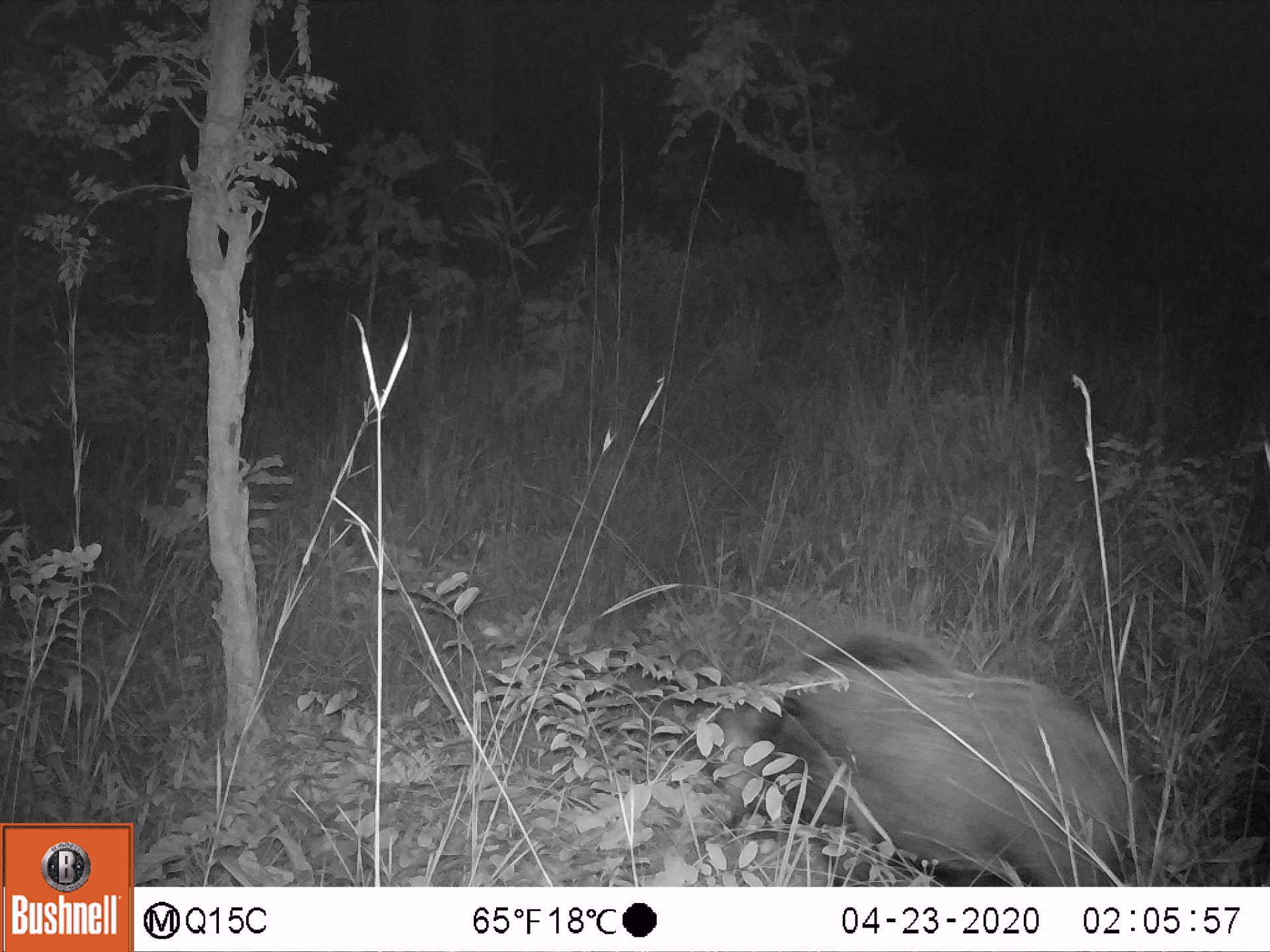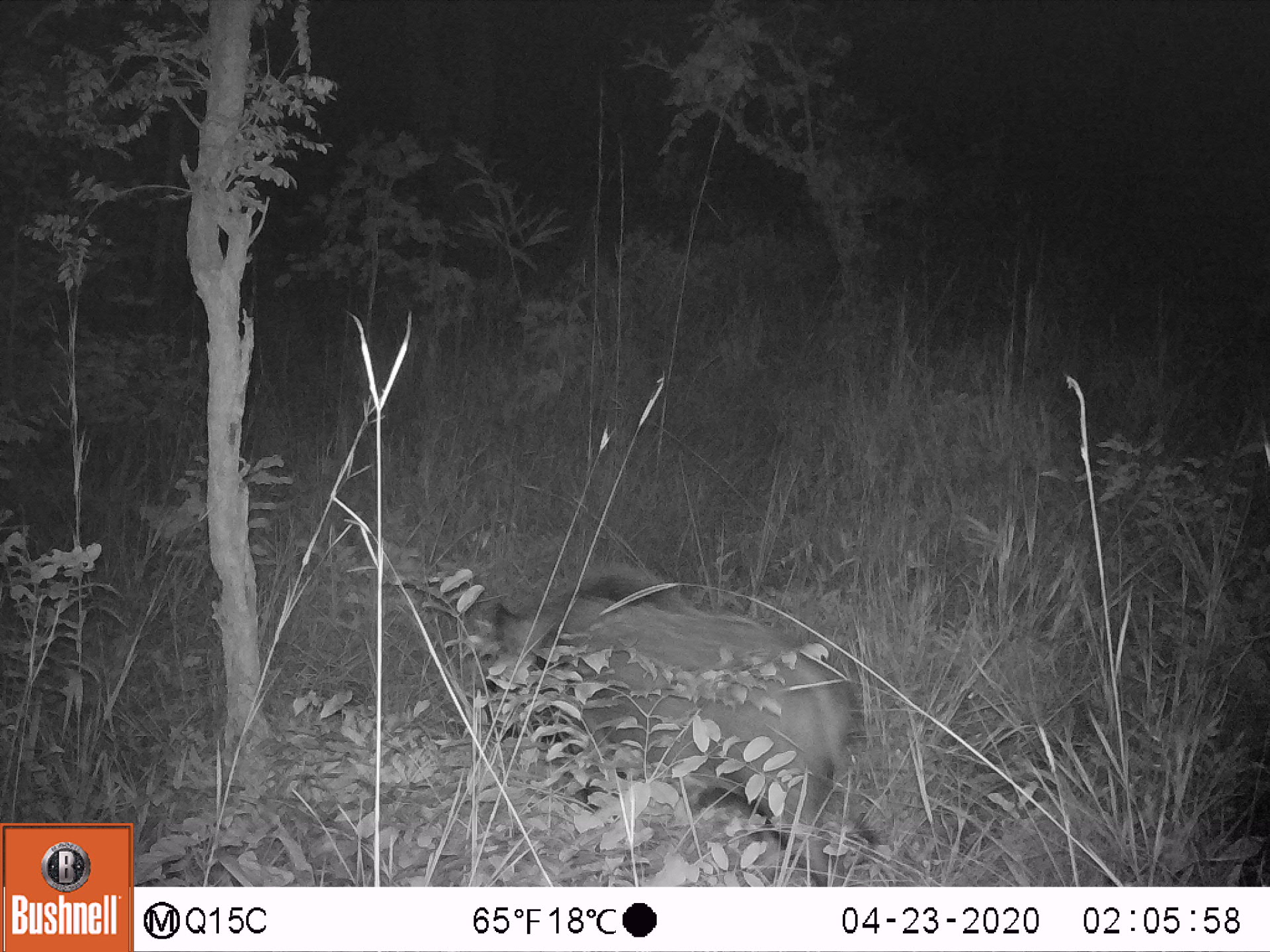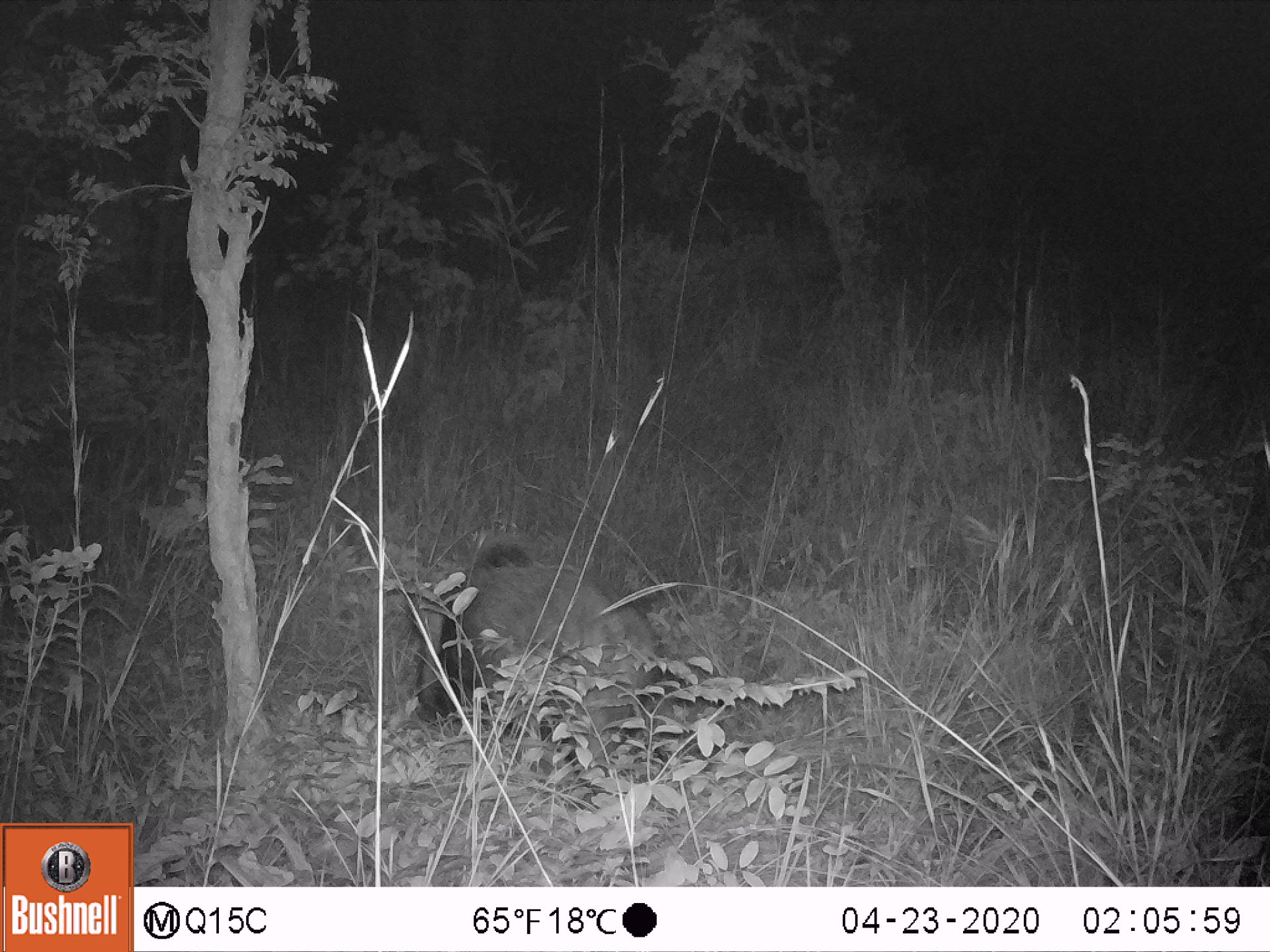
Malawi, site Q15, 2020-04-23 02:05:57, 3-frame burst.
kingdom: Animalia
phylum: Chordata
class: Mammalia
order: Artiodactyla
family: Suidae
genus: Potamochoerus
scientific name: Potamochoerus larvatus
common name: bushpig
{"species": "bushpig (Potamochoerus larvatus)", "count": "1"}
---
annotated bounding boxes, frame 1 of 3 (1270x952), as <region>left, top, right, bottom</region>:
bushpig: <region>707, 630, 1146, 883</region>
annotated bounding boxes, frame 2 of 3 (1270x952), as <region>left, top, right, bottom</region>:
bushpig: <region>480, 573, 879, 880</region>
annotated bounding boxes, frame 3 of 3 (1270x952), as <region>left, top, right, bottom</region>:
bushpig: <region>413, 536, 654, 759</region>